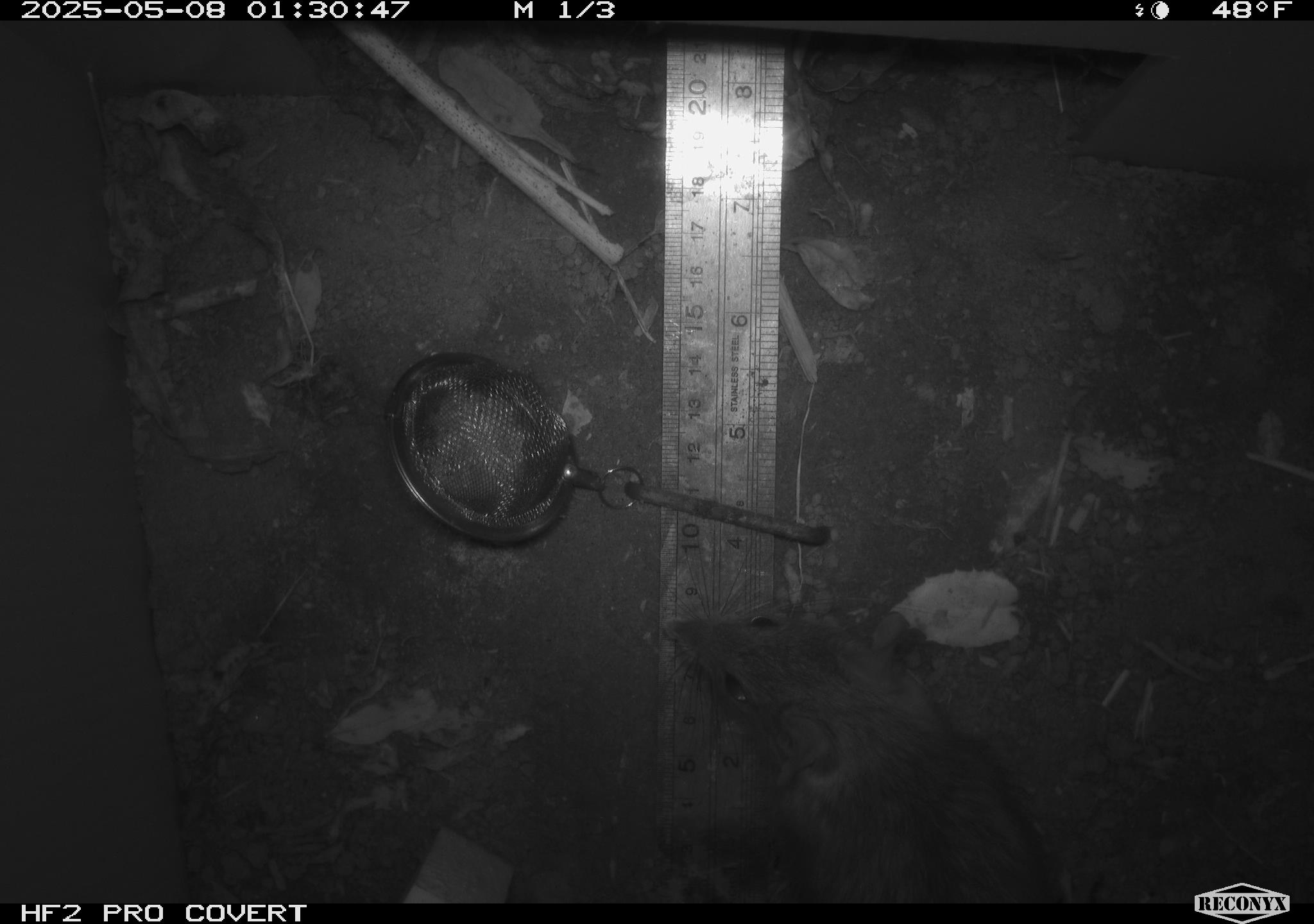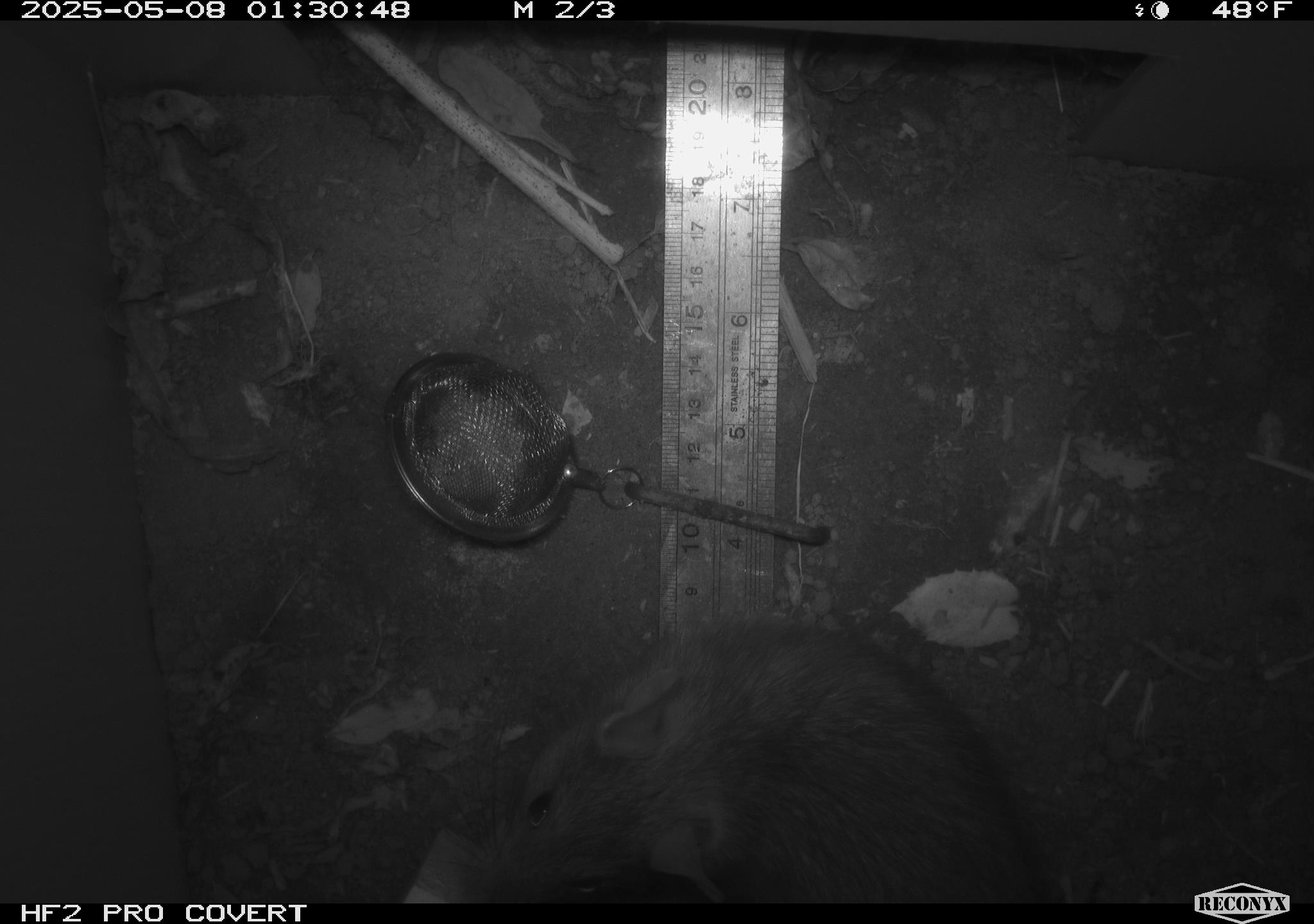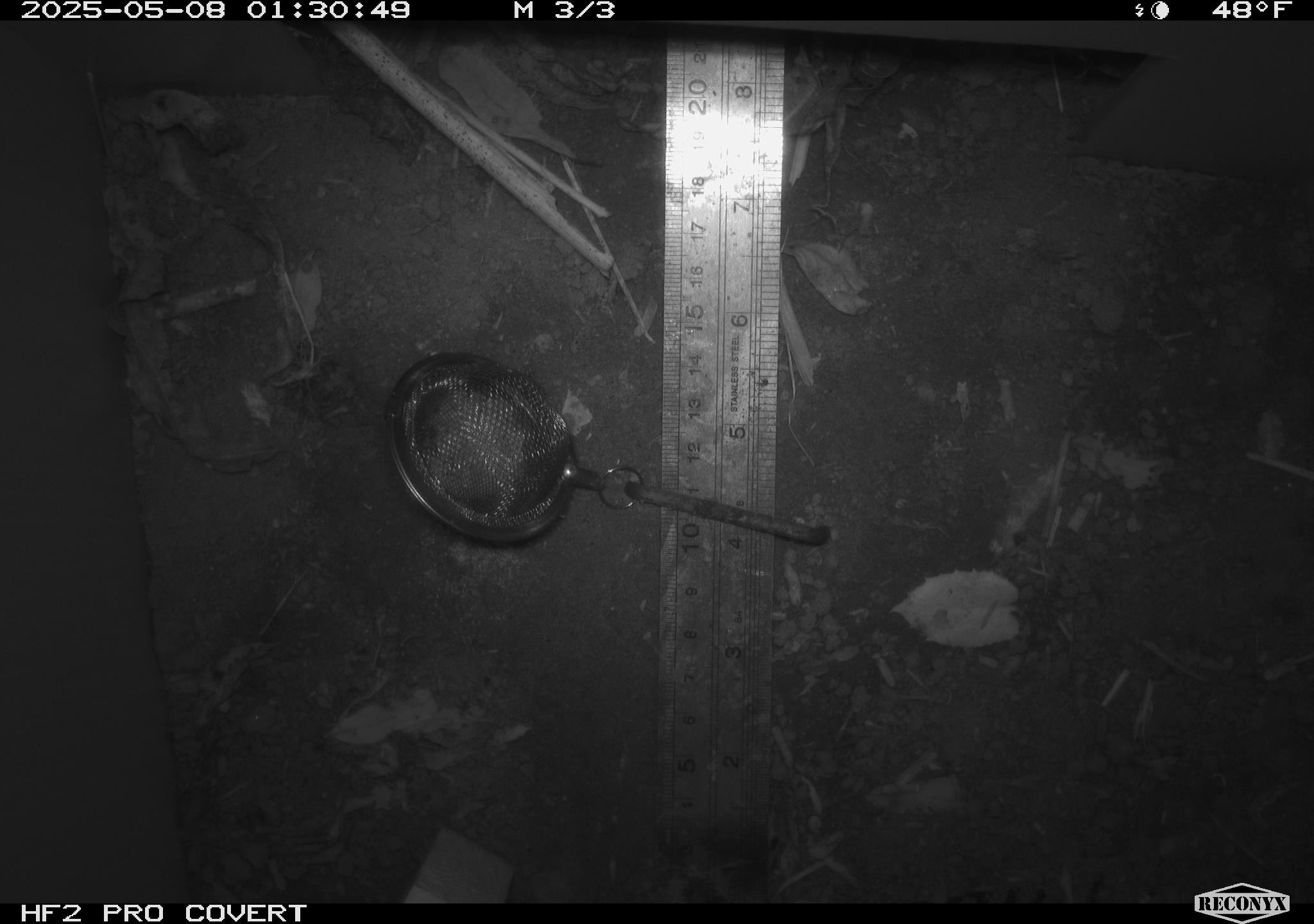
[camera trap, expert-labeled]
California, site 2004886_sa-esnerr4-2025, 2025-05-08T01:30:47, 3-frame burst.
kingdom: Animalia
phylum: Chordata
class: Mammalia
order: Rodentia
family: Muridae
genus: Rattus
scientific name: Rattus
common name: rat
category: rattus species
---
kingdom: Animalia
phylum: Chordata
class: Mammalia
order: Rodentia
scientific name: Rodentia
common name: rodent